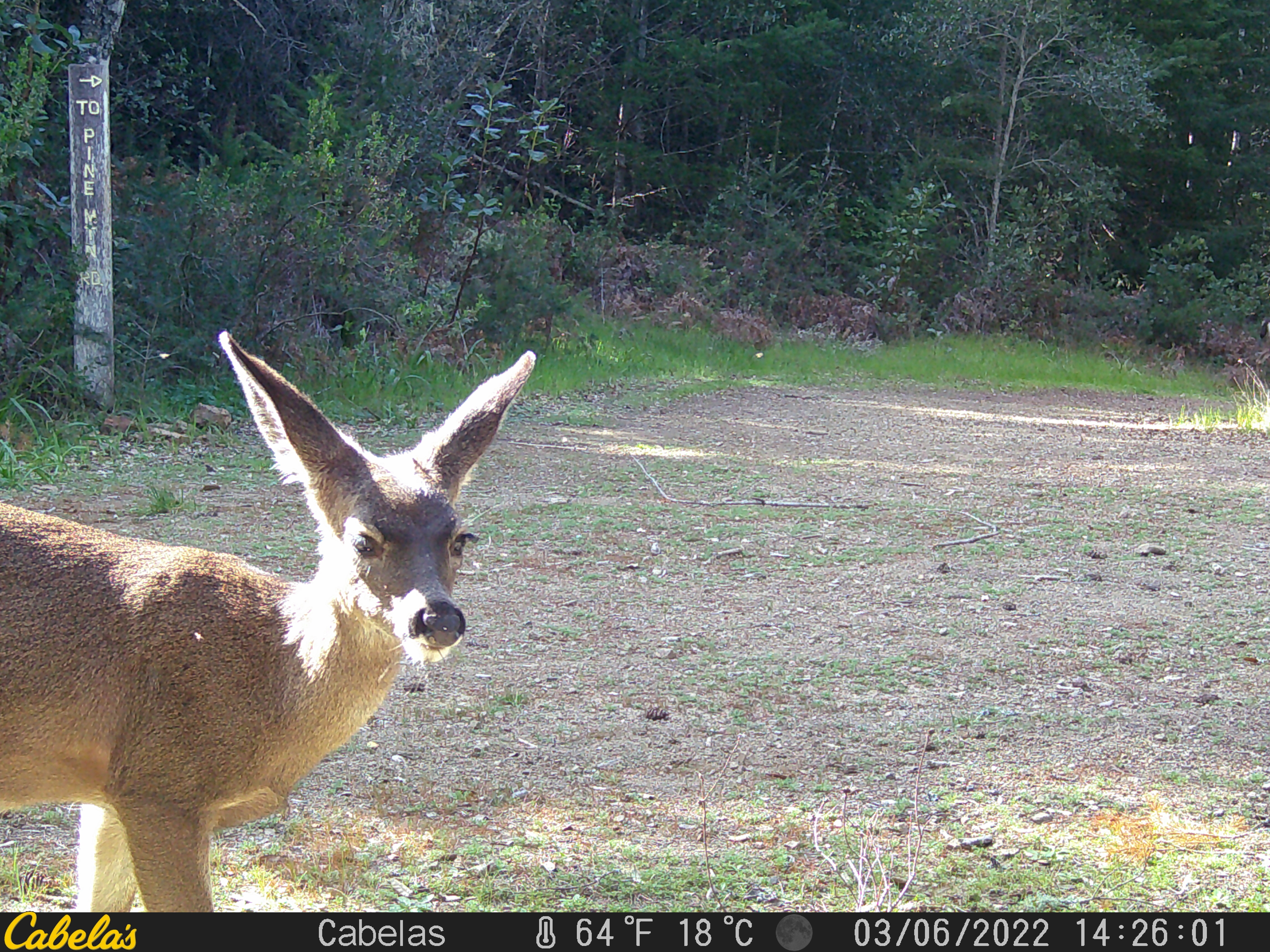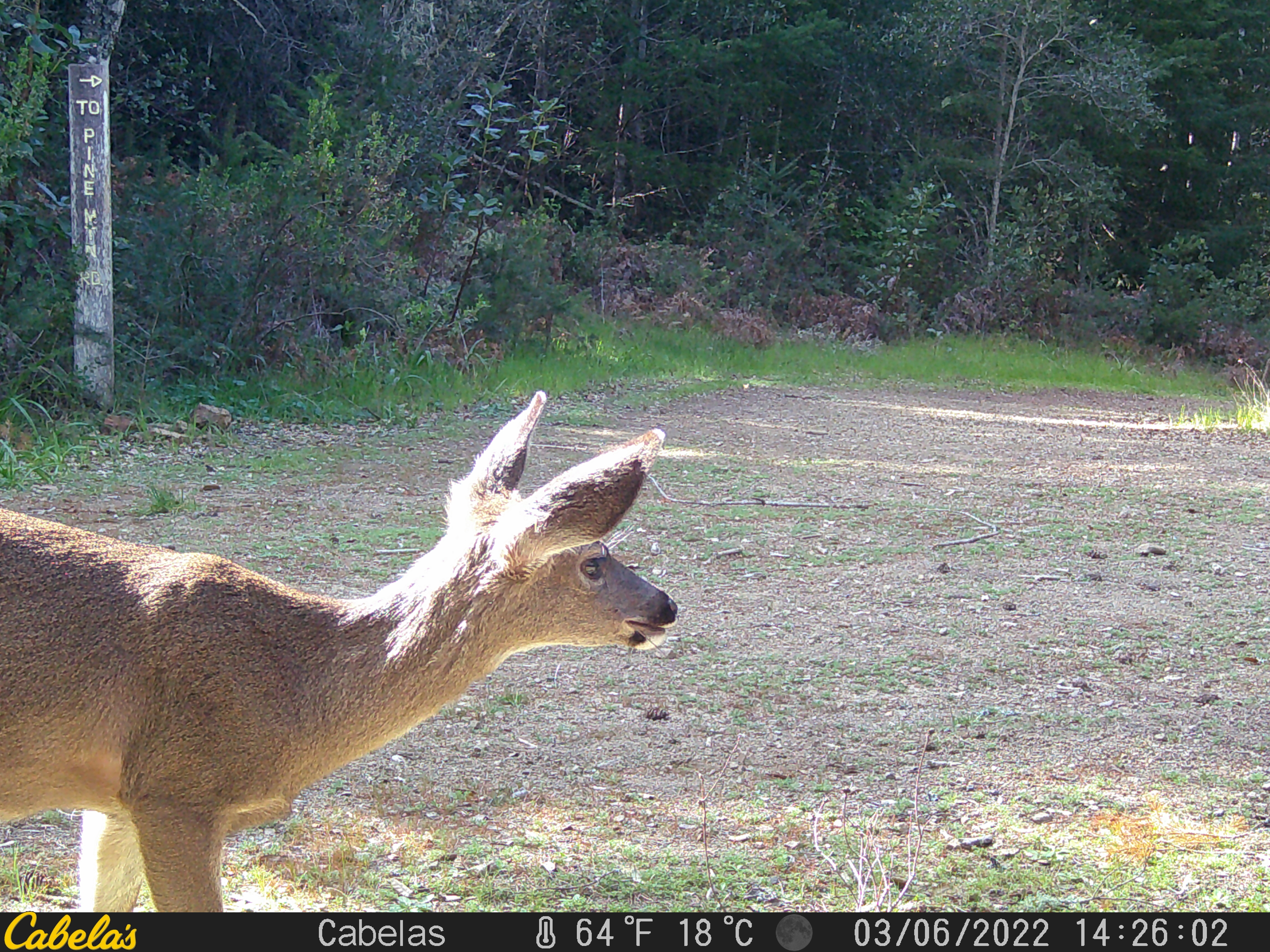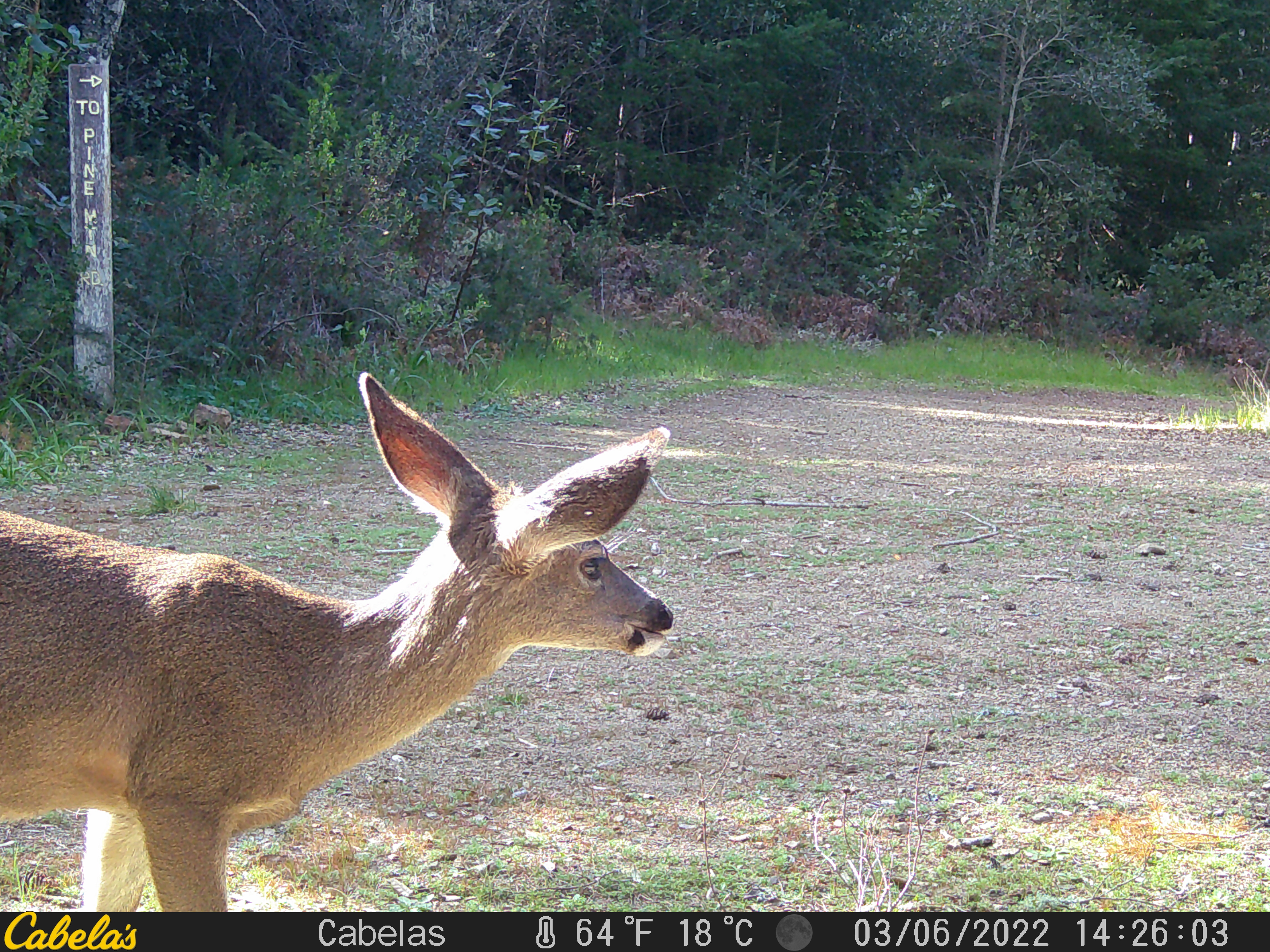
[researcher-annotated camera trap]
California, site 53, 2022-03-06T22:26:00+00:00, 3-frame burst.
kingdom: Animalia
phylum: Chordata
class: Mammalia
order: Artiodactyla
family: Cervidae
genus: Odocoileus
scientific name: Odocoileus hemionus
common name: mule deer